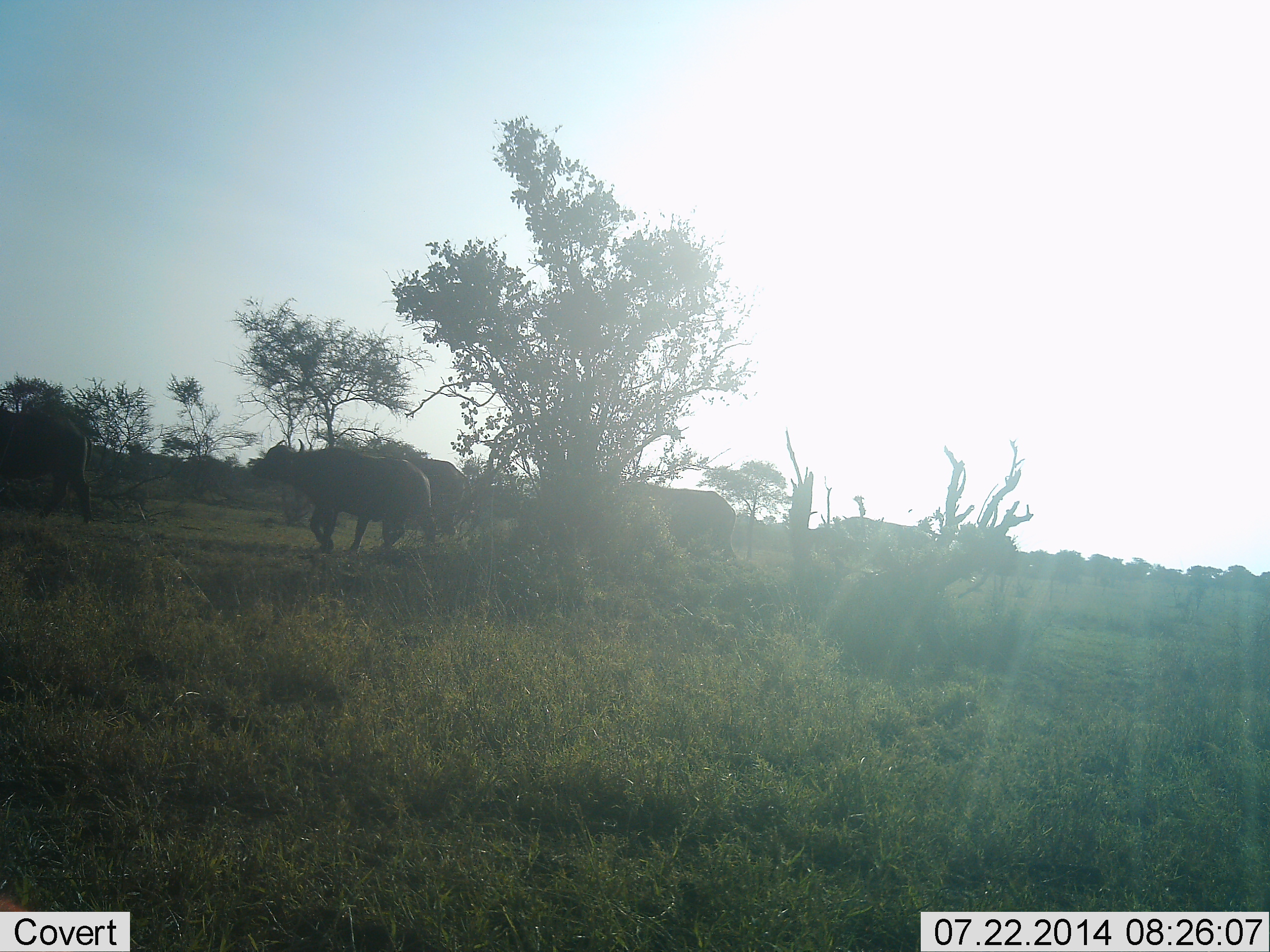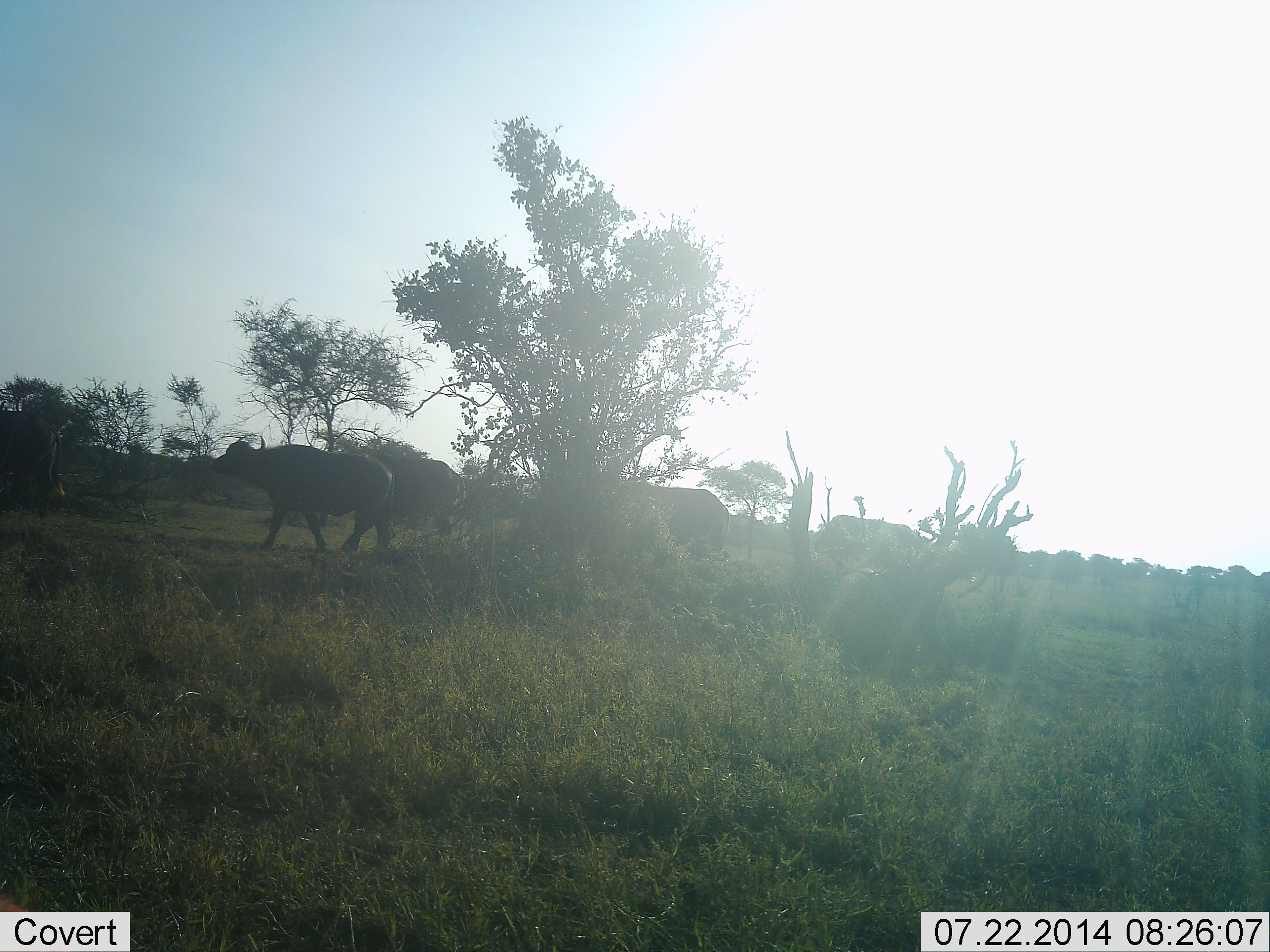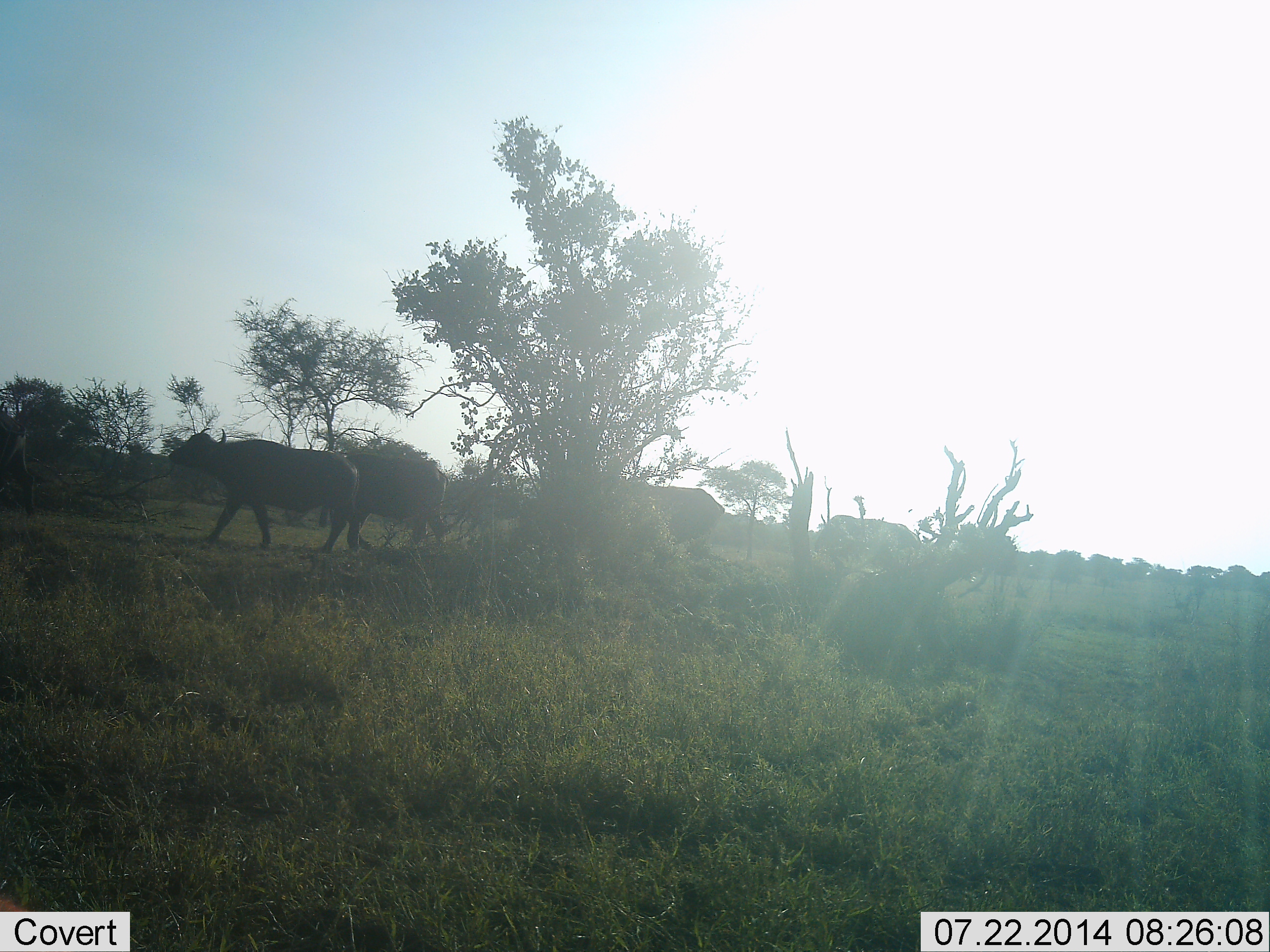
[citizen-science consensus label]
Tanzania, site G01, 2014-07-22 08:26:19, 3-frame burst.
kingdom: Animalia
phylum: Chordata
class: Mammalia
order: Artiodactyla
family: Bovidae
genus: Syncerus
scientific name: Syncerus caffer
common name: cape buffalo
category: buffalo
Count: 5.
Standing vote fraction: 20%.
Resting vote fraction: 0%.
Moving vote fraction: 90%.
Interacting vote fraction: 0%.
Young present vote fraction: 0%.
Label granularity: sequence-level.